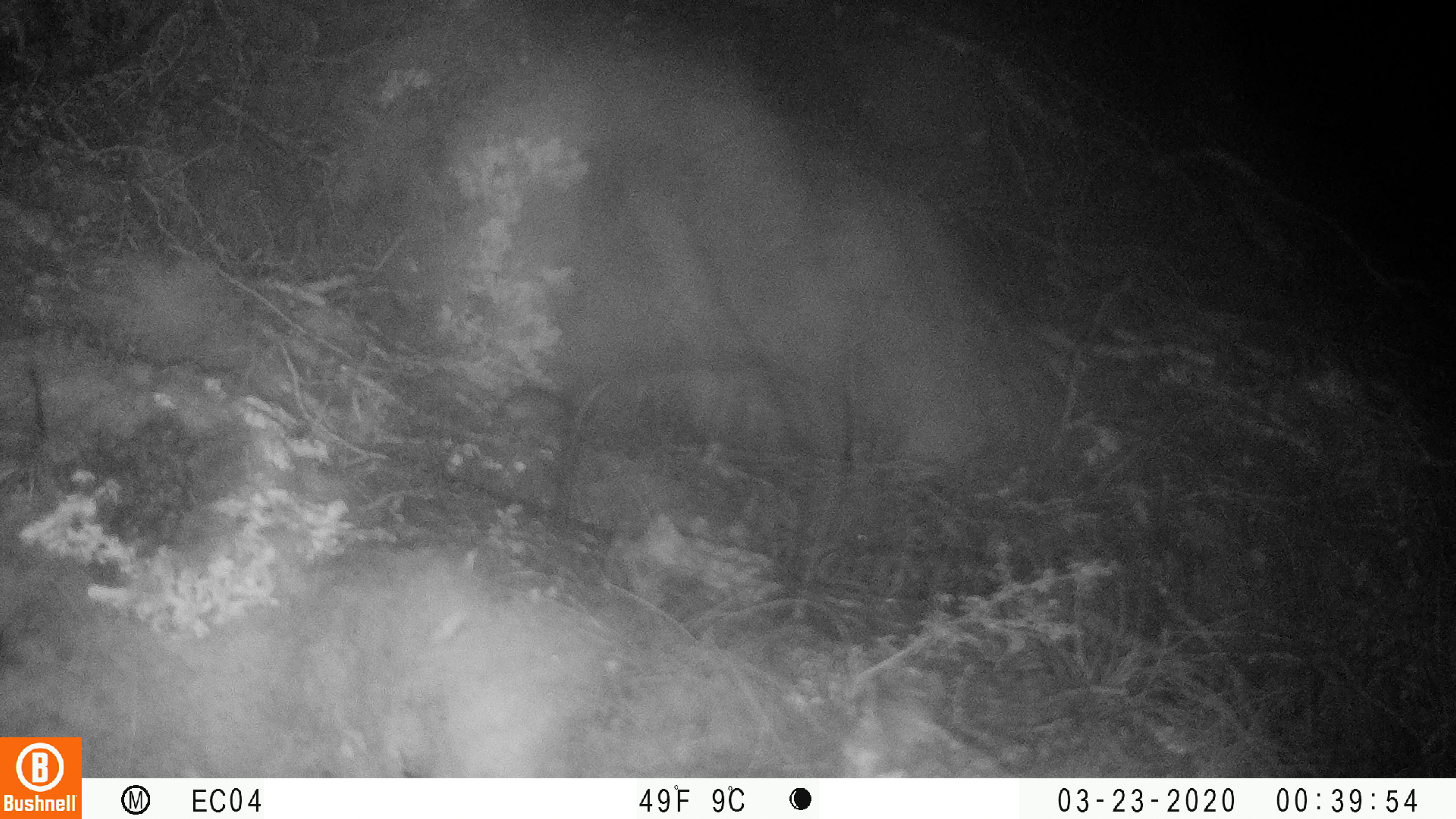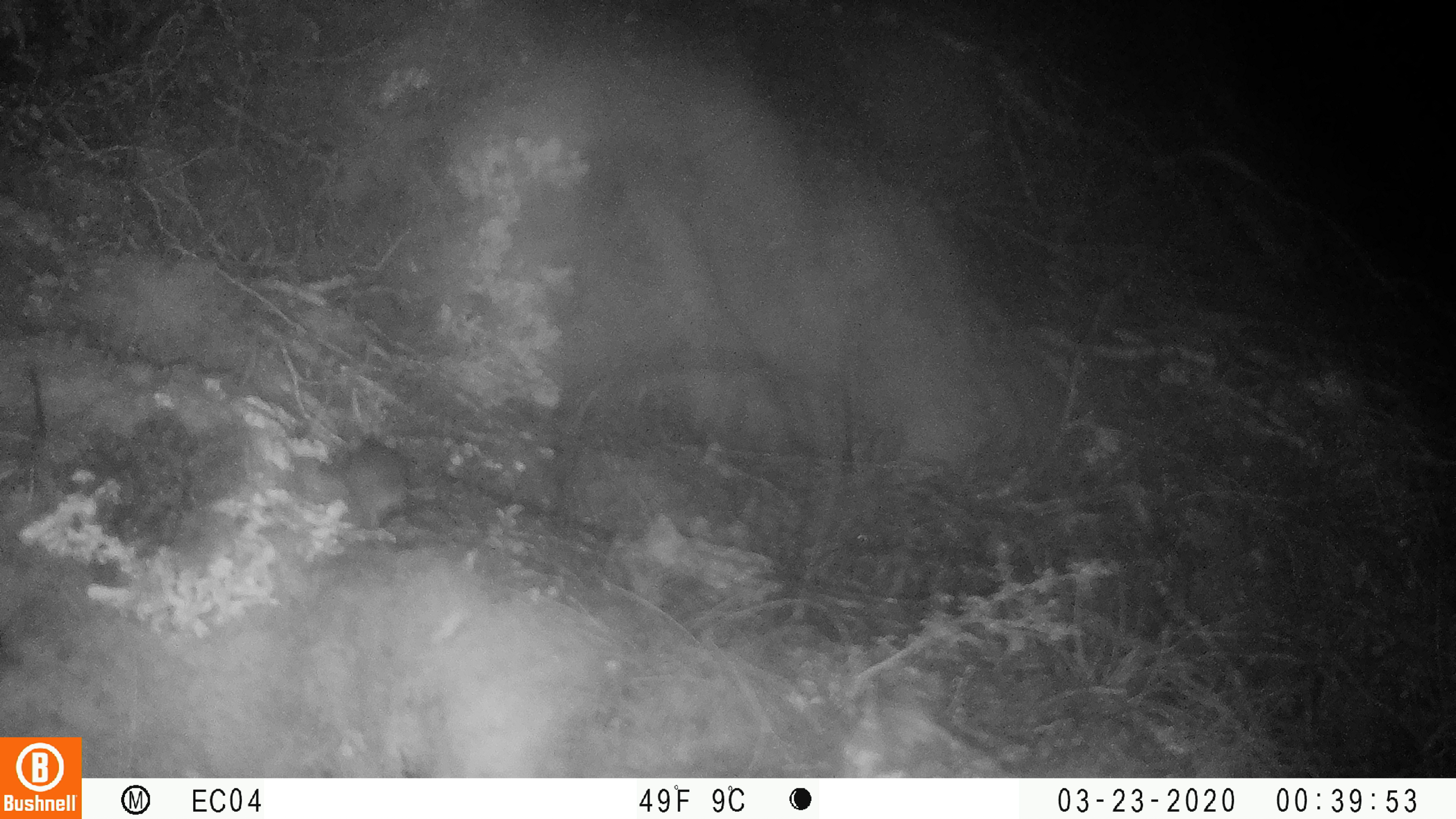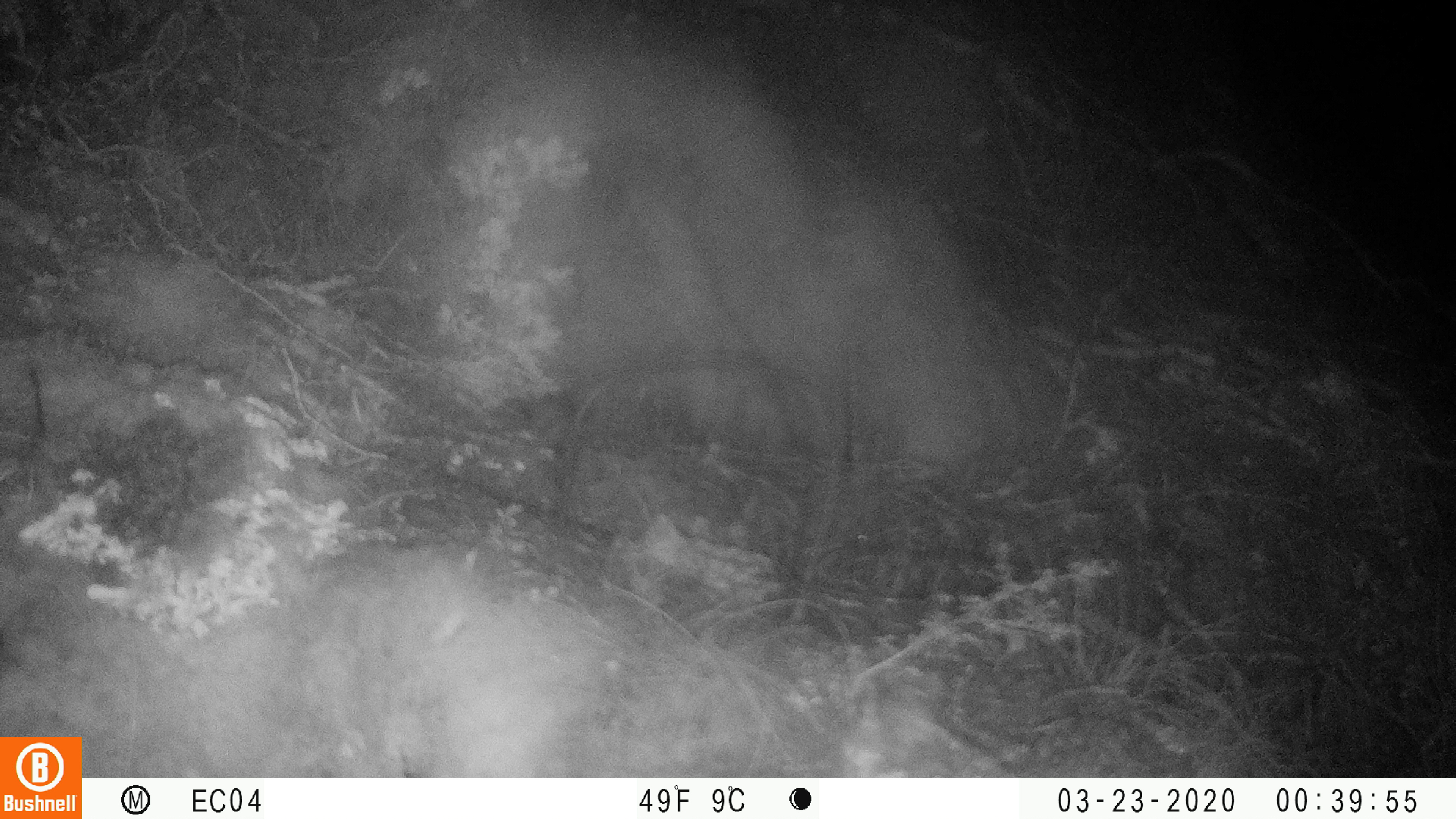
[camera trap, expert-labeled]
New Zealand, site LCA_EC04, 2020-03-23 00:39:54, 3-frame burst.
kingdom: Animalia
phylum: Chordata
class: Mammalia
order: Rodentia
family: Muridae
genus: Mus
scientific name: Mus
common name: mouse